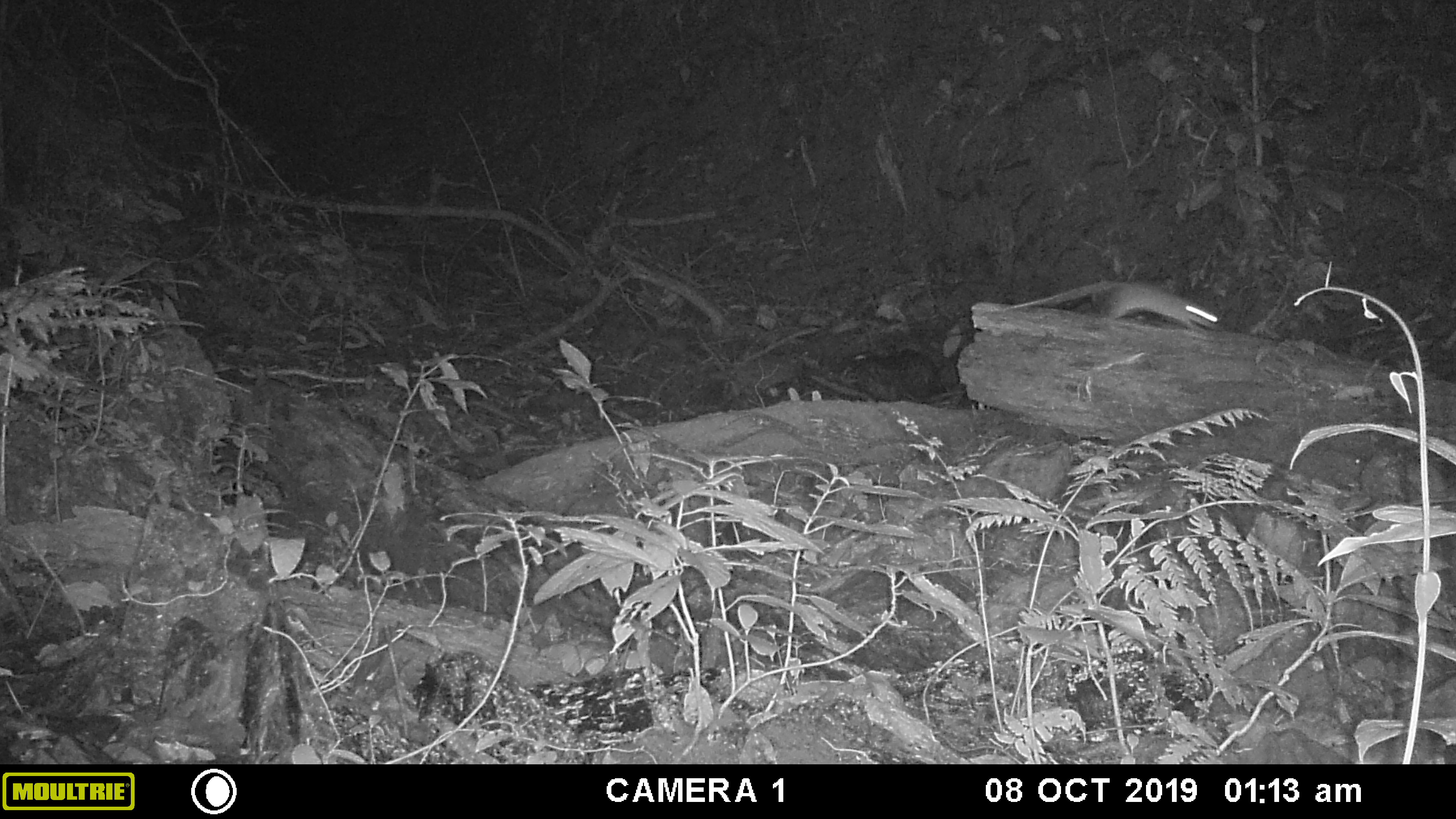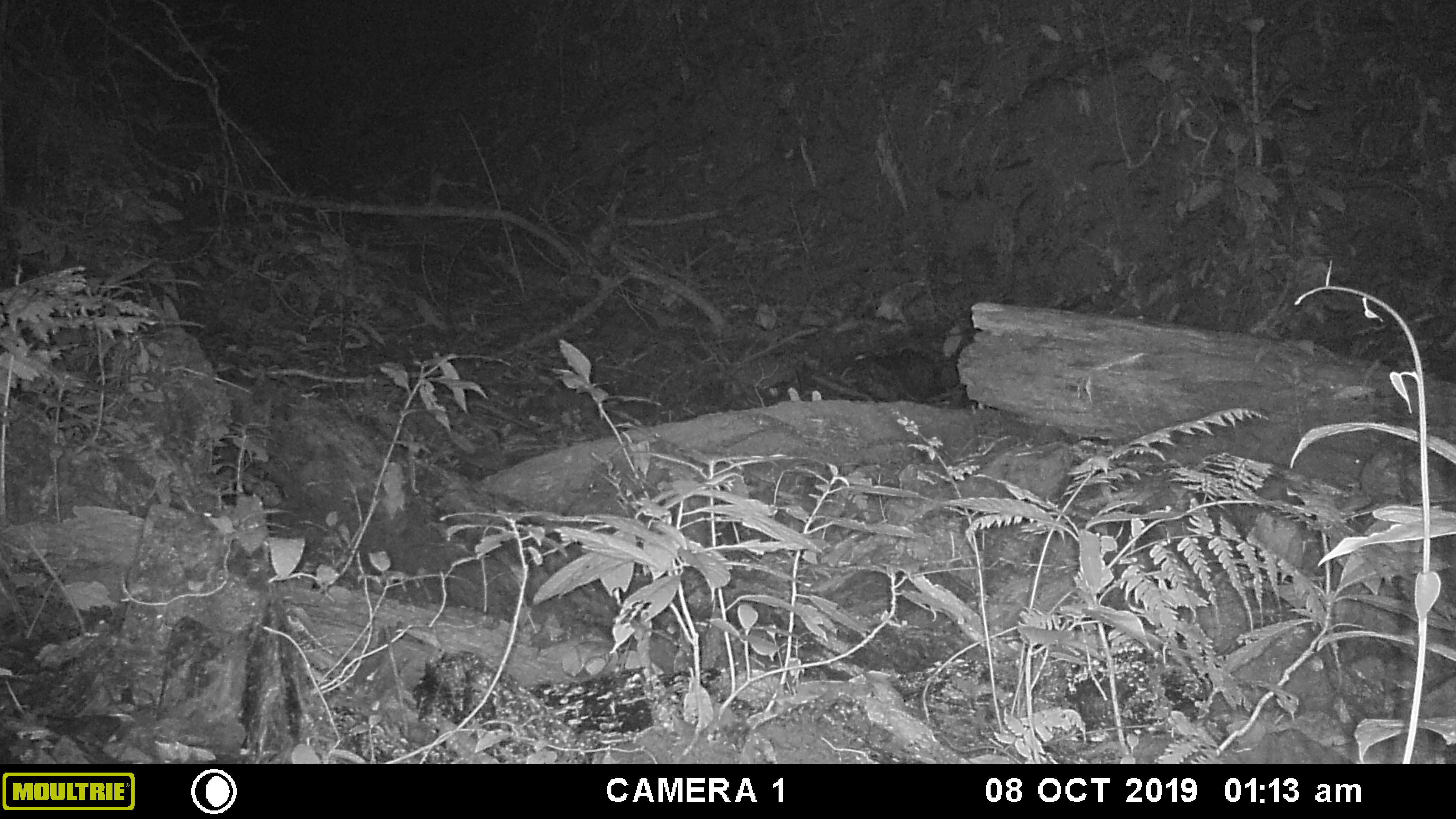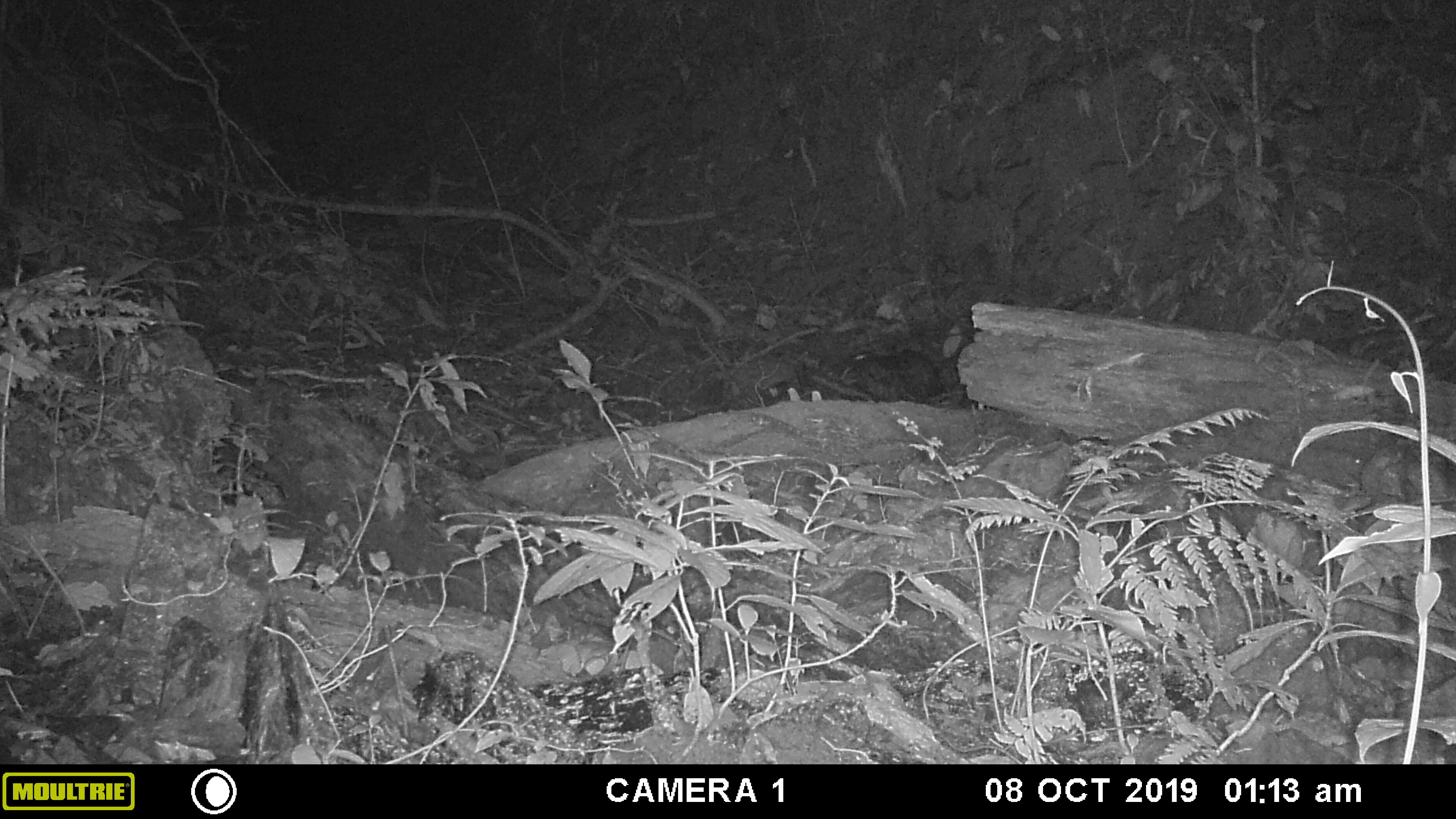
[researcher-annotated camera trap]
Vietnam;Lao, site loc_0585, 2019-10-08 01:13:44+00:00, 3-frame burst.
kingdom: Animalia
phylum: Chordata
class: Mammalia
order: Rodentia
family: Muridae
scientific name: Muridae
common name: old-world mice and rats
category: unidentified murid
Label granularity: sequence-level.